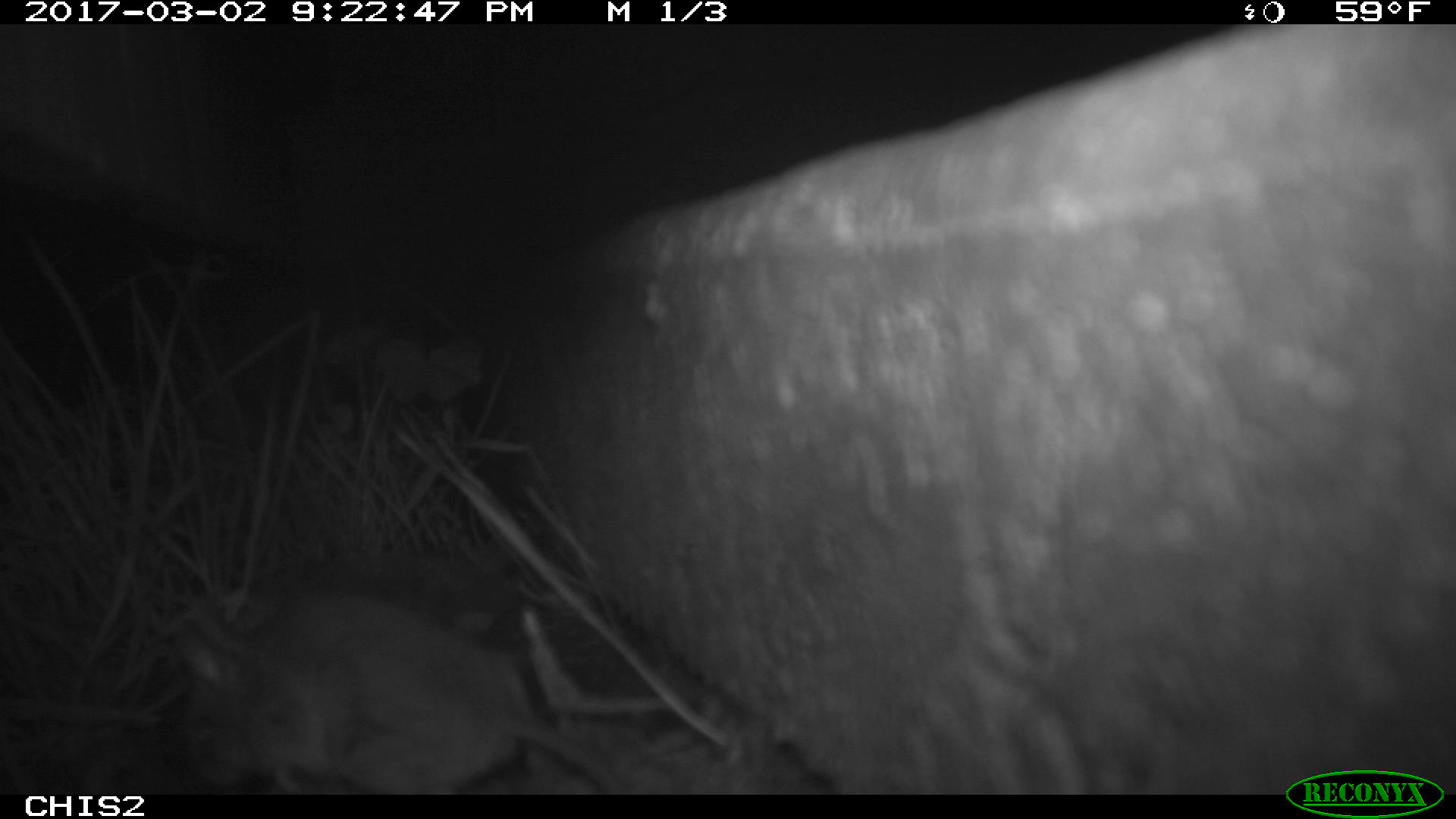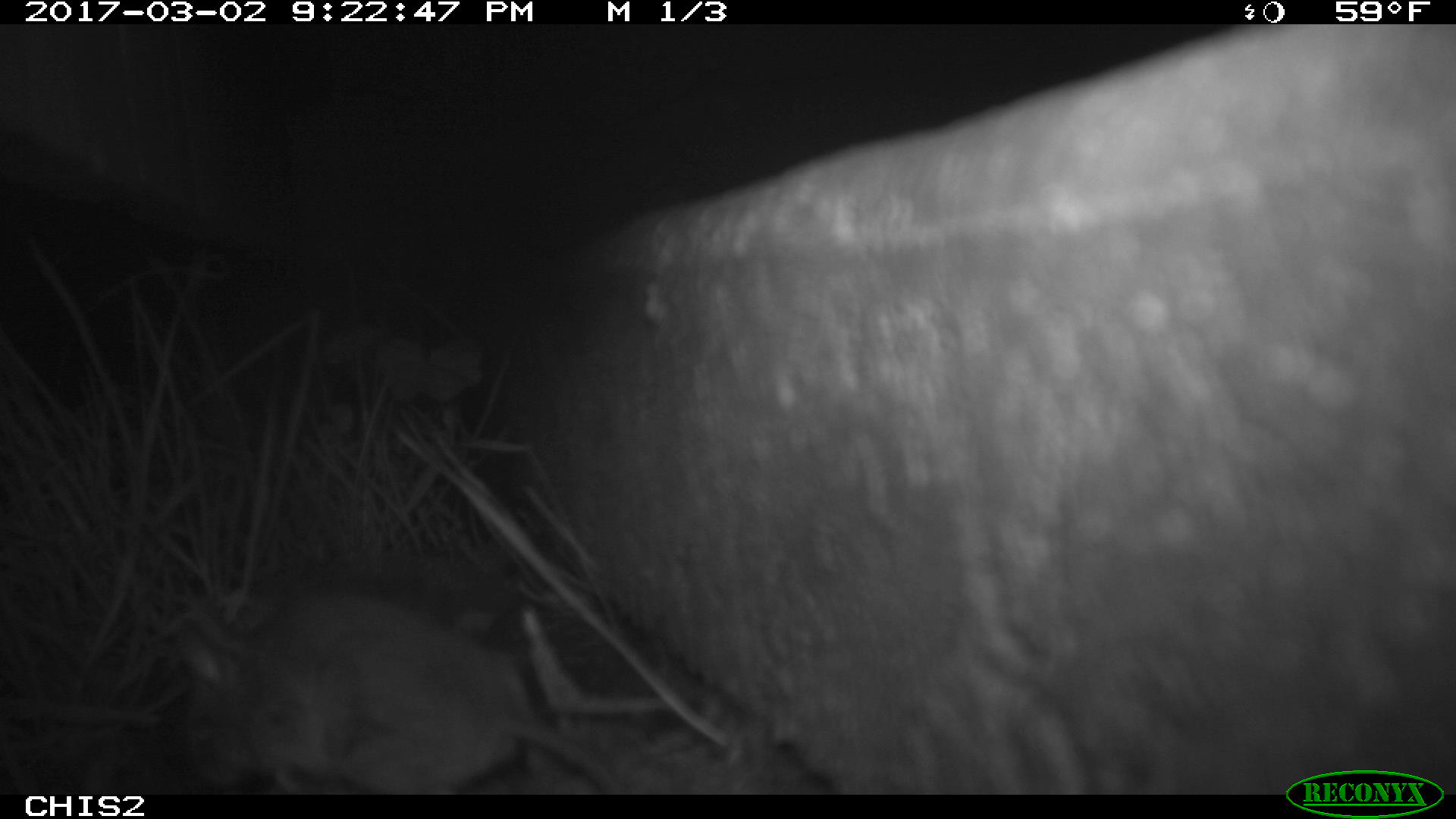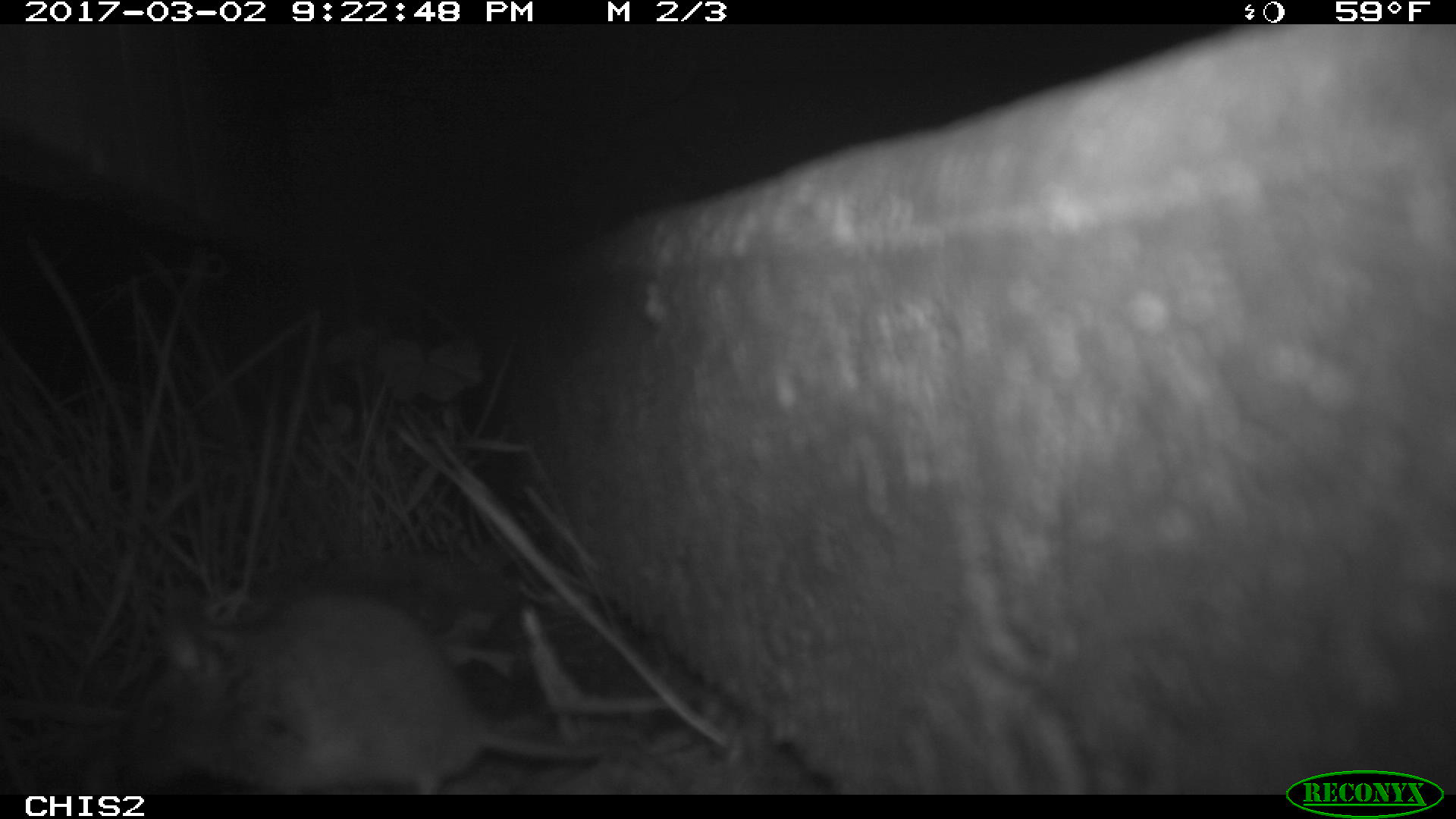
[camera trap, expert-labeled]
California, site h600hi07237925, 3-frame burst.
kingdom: Animalia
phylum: Chordata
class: Mammalia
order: Rodentia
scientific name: Rodentia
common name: rodent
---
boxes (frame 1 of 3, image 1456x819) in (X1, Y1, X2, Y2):
rodent: (170, 588, 625, 793)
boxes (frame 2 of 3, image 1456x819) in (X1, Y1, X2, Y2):
rodent: (169, 586, 626, 794)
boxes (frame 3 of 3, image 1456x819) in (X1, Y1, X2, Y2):
rodent: (120, 584, 607, 795)